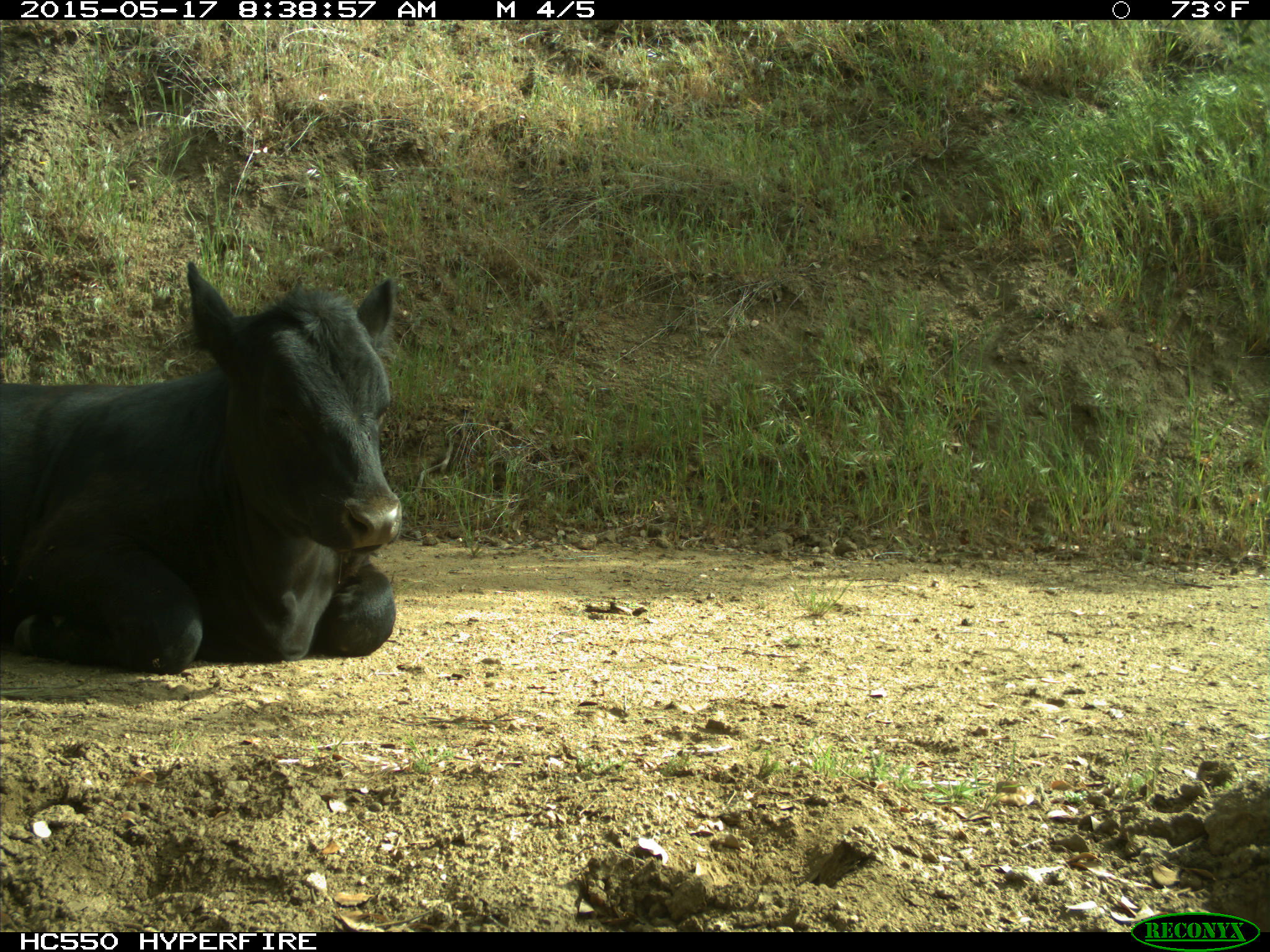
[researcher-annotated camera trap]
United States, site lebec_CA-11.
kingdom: Animalia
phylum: Chordata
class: Mammalia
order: Artiodactyla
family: Bovidae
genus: Bos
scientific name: Bos taurus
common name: domestic cow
Bos taurus (domestic cow).